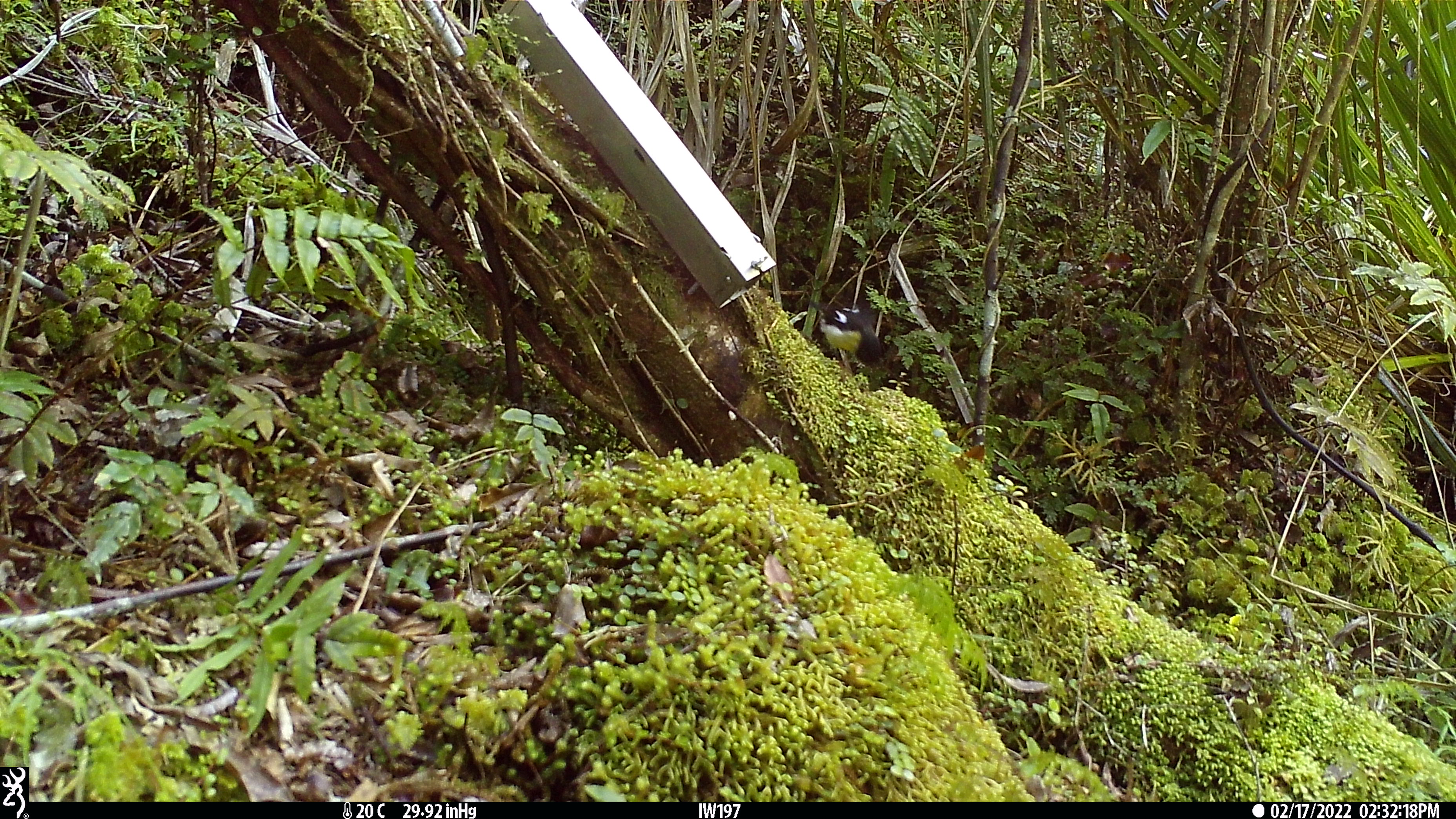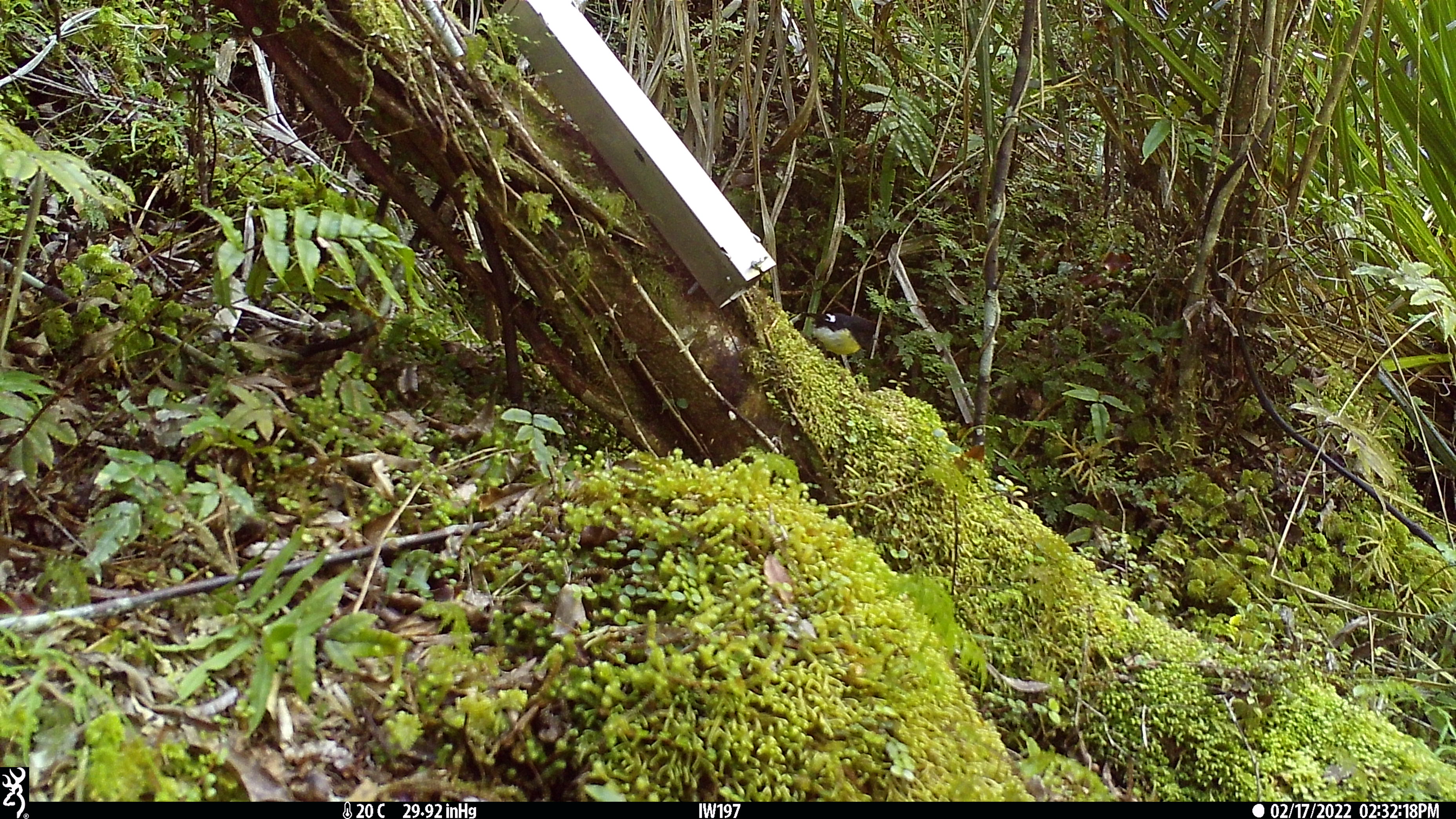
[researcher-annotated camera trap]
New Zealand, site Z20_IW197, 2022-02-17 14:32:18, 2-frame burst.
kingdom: Animalia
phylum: Chordata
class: Aves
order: Passeriformes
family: Petroicidae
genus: Petroica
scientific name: Petroica macrocephala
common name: tomtit